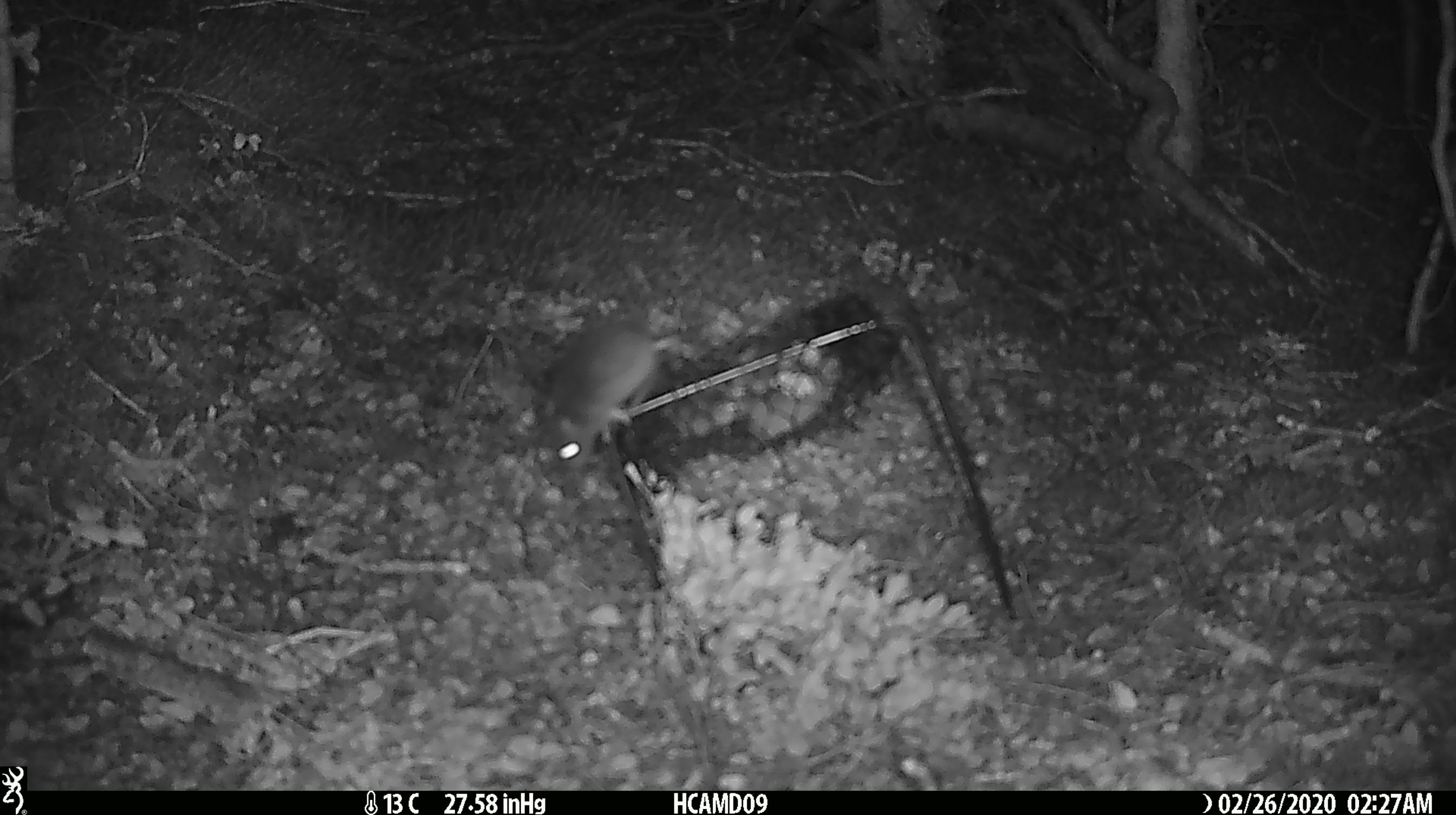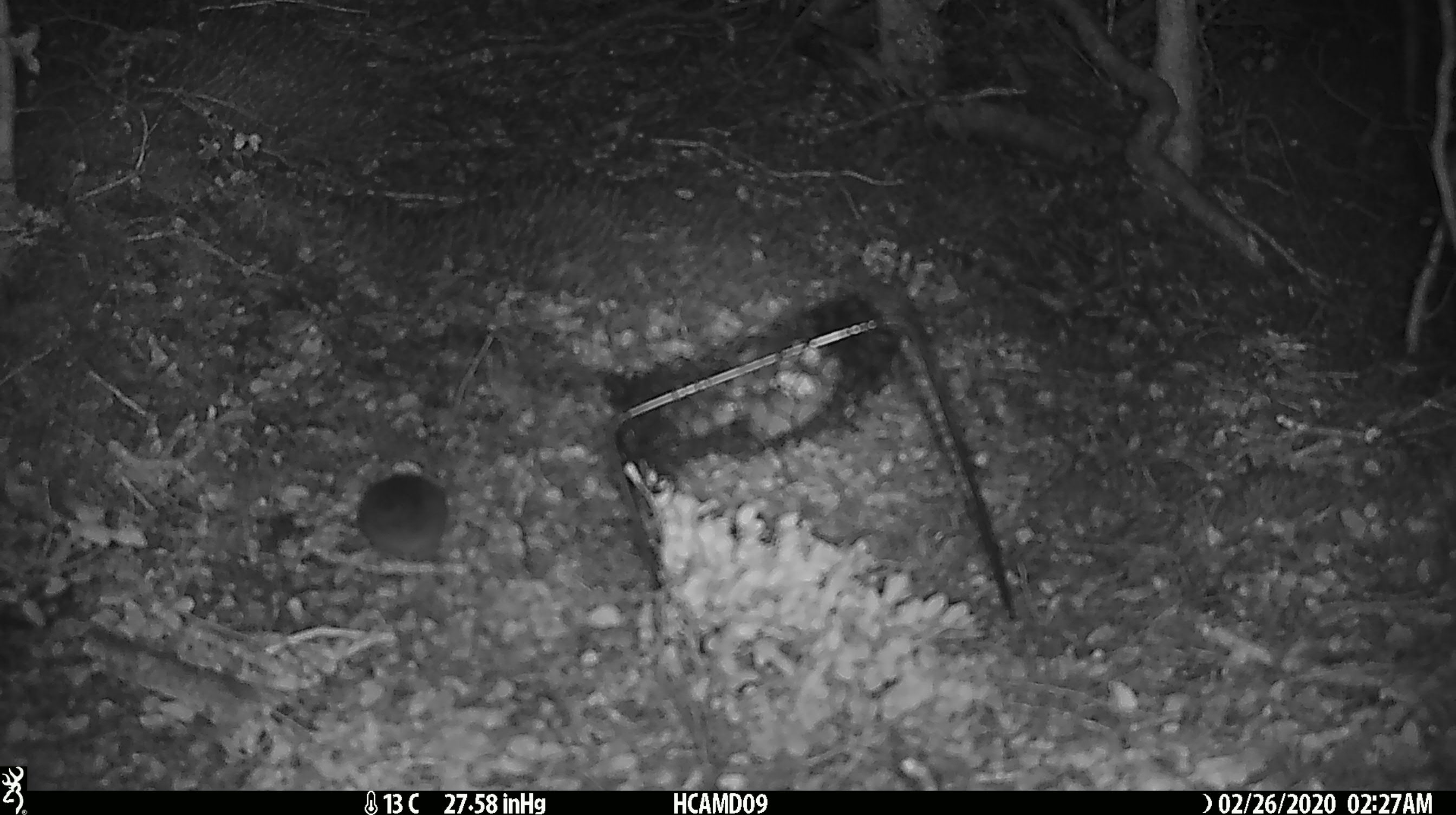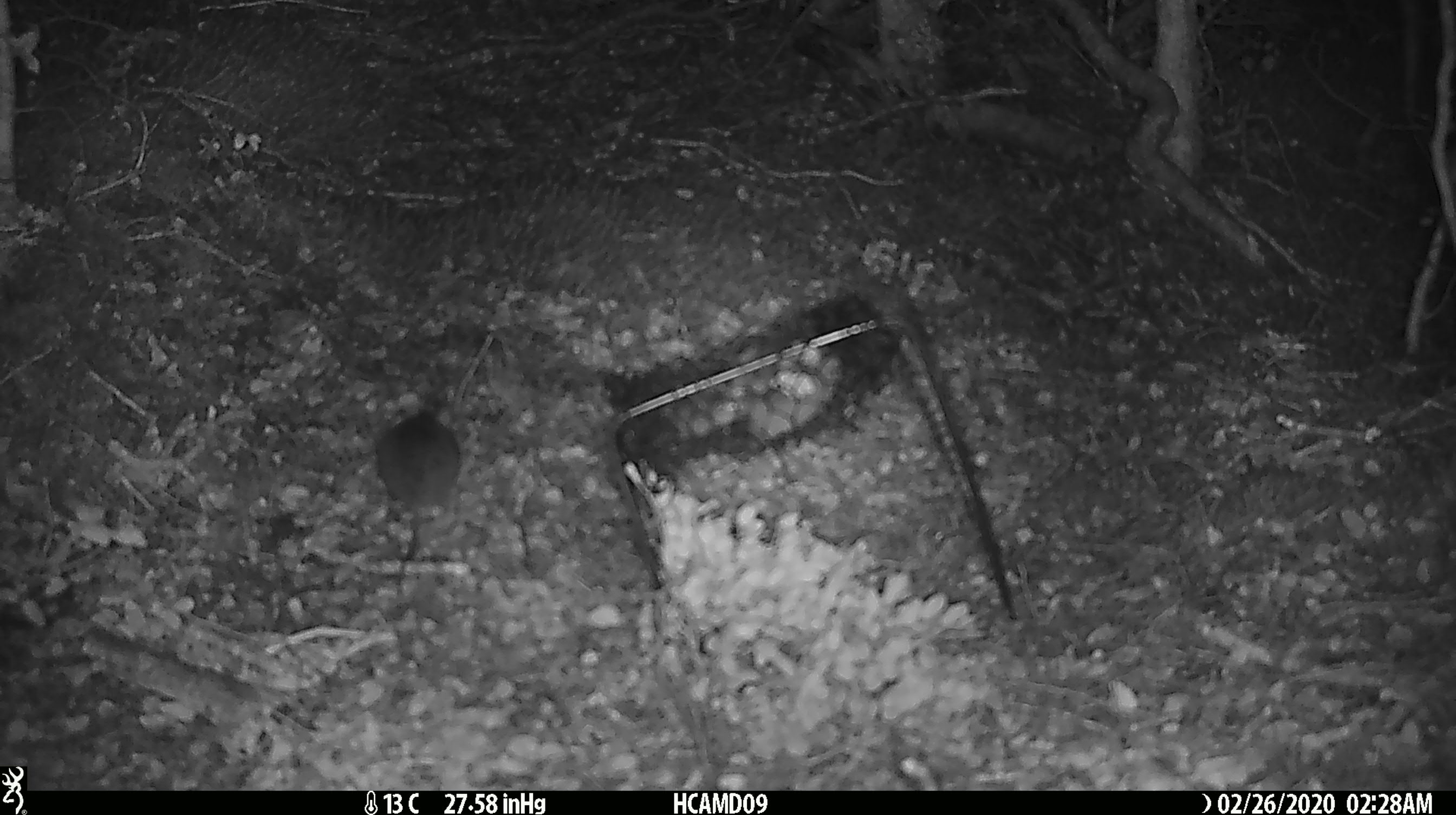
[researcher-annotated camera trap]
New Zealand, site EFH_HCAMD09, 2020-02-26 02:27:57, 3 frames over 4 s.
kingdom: Animalia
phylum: Chordata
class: Mammalia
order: Rodentia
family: Muridae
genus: Mus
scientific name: Mus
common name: mouse